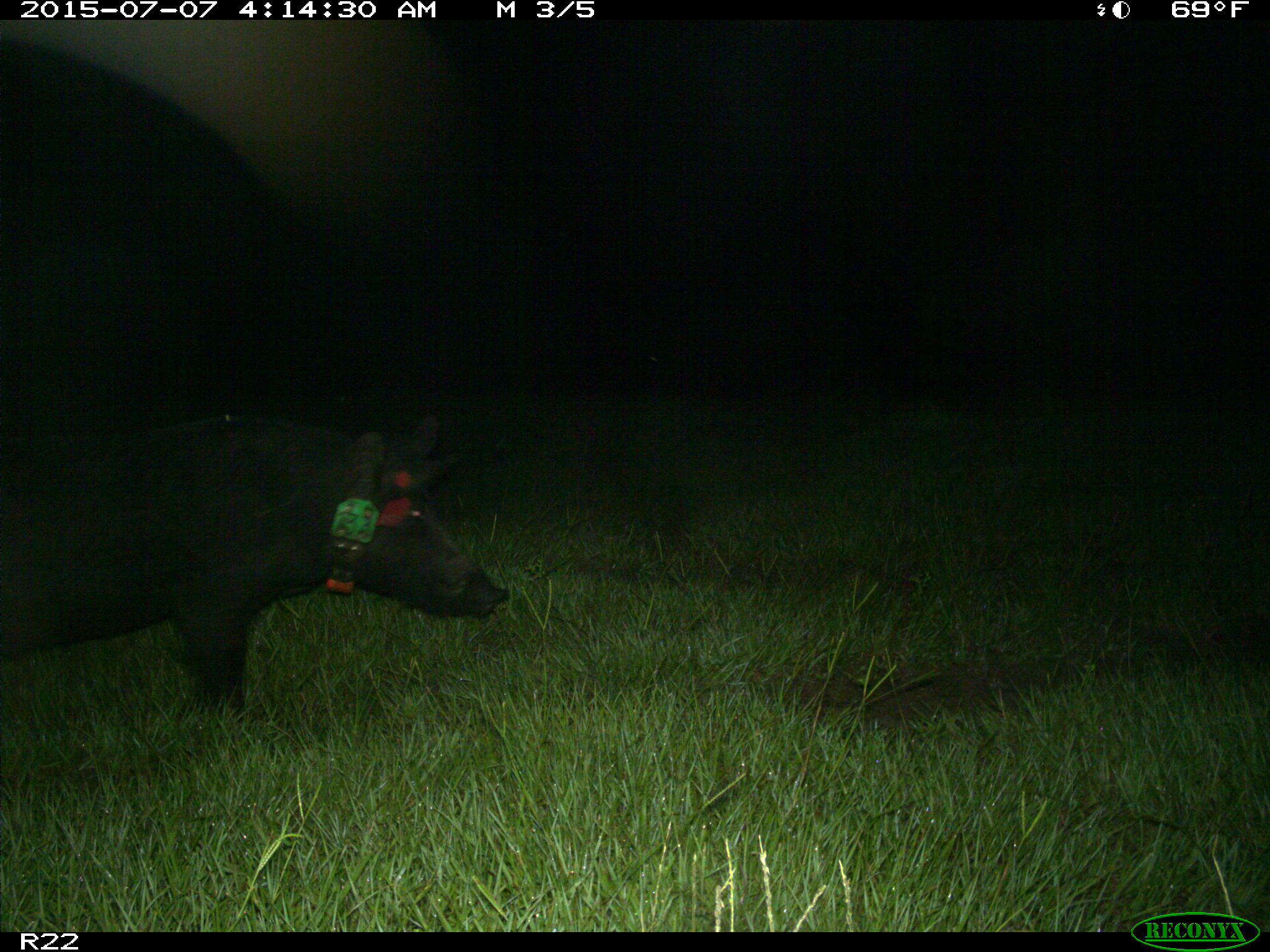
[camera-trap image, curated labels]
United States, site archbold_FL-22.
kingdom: Animalia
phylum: Chordata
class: Mammalia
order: Artiodactyla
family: Bovidae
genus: Bos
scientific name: Bos taurus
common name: domestic cow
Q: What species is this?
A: Bos taurus (domestic cow).